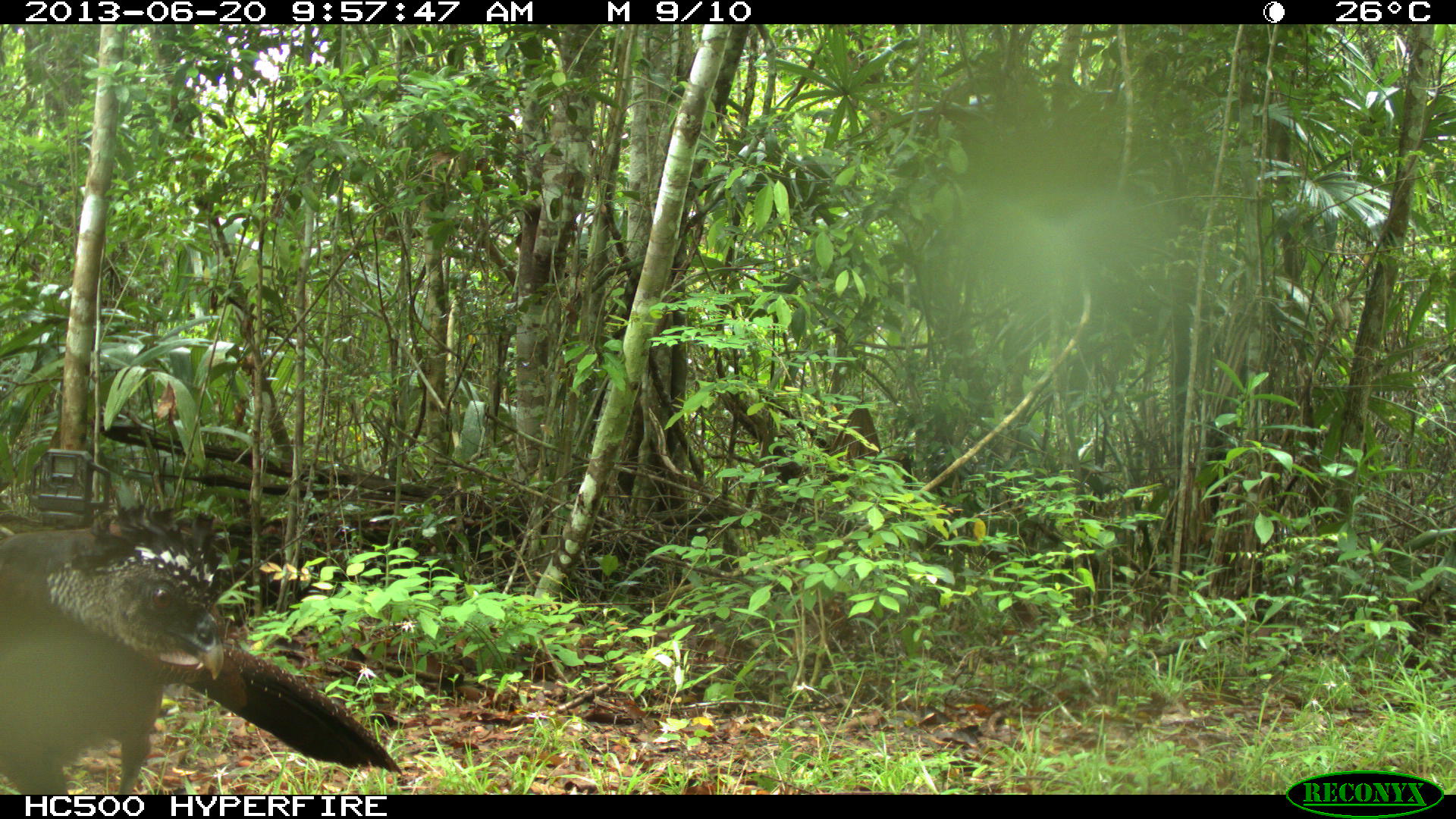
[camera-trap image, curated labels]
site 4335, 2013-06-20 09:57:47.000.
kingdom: Animalia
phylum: Chordata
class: Aves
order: Galliformes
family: Cracidae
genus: Crax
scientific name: Crax rubra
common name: great curassow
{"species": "Crax rubra (great curassow)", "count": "1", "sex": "female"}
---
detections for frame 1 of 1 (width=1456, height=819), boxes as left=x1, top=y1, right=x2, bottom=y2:
crax rubra: left=0, top=502, right=403, bottom=794